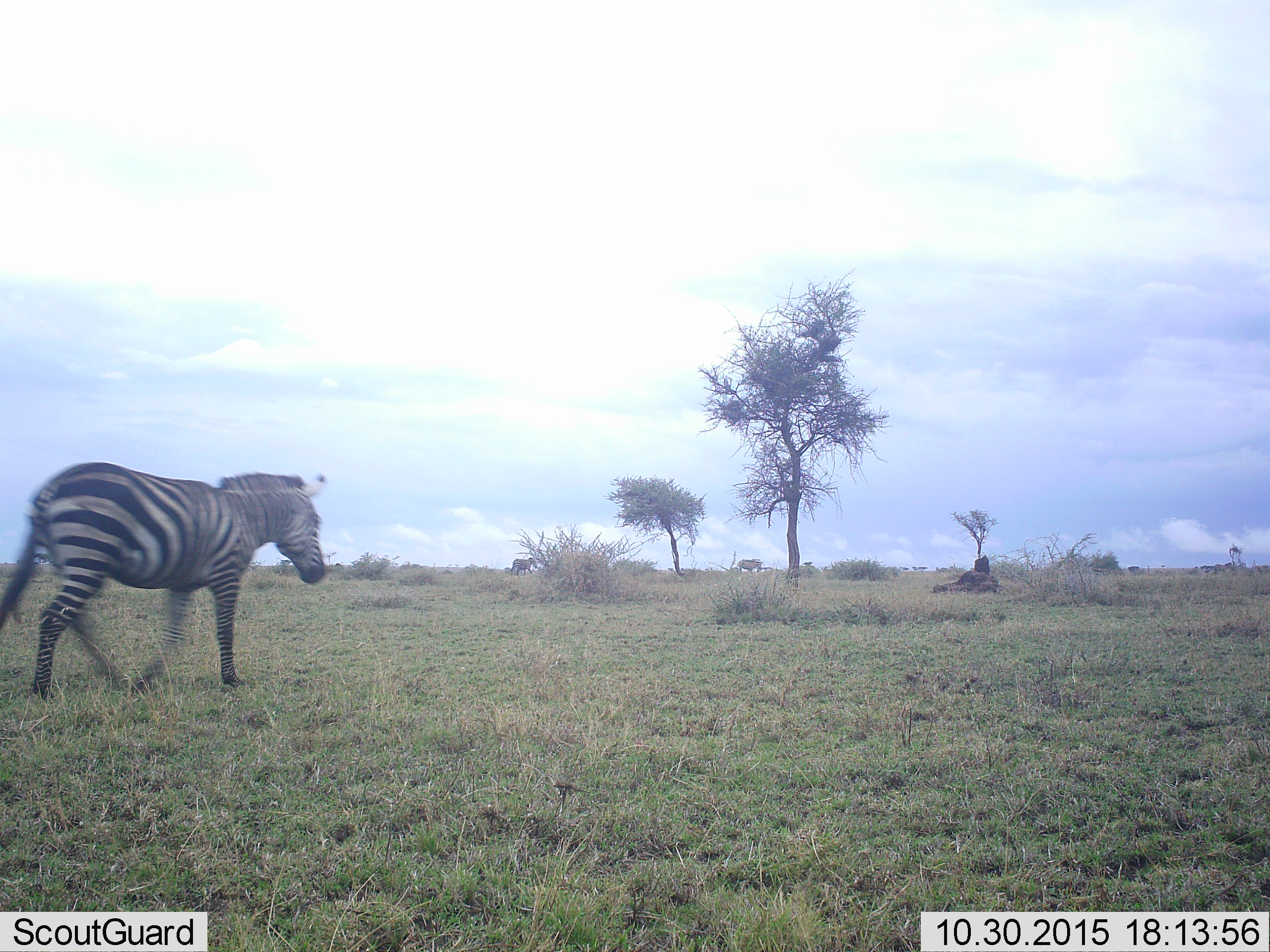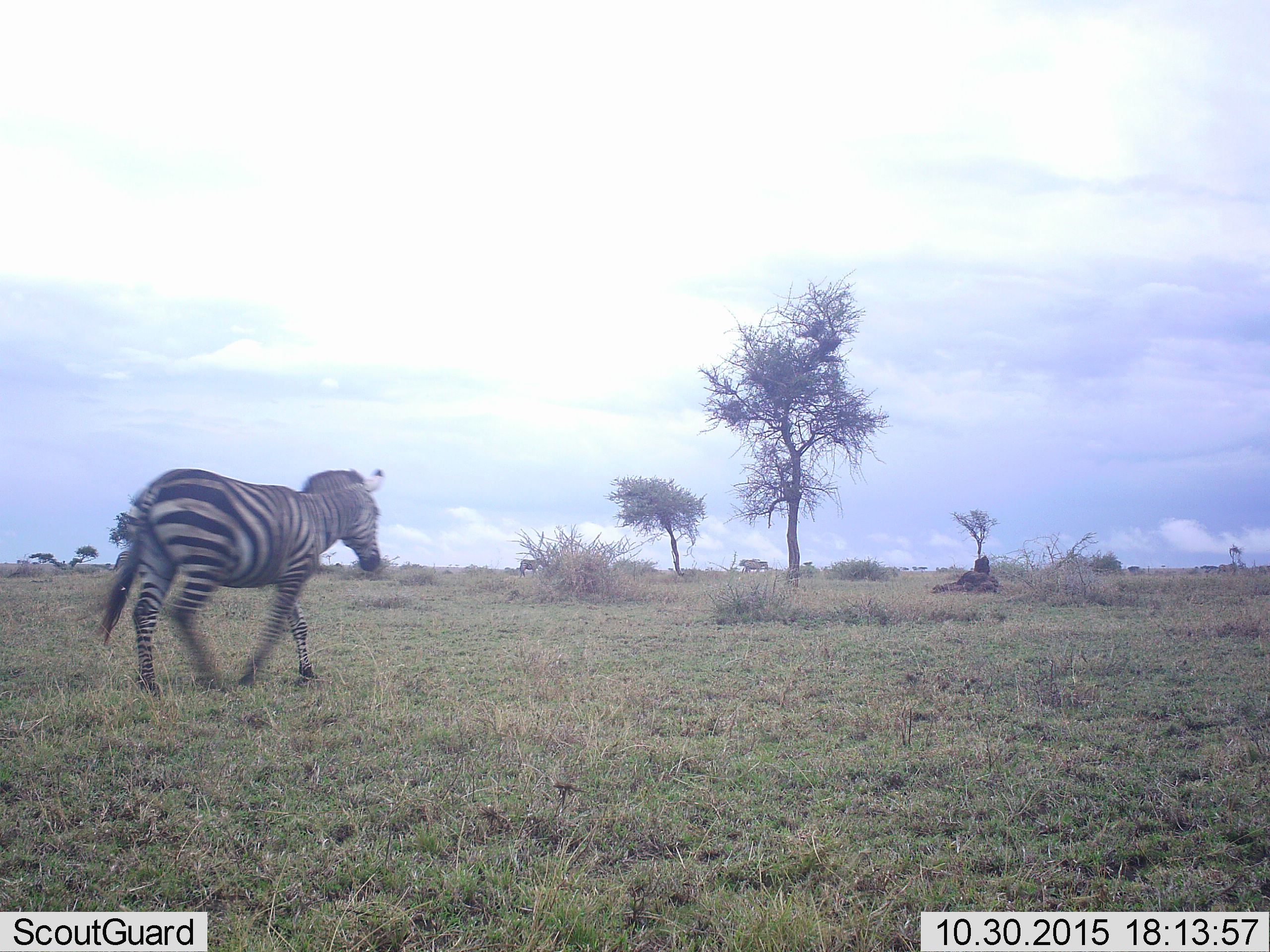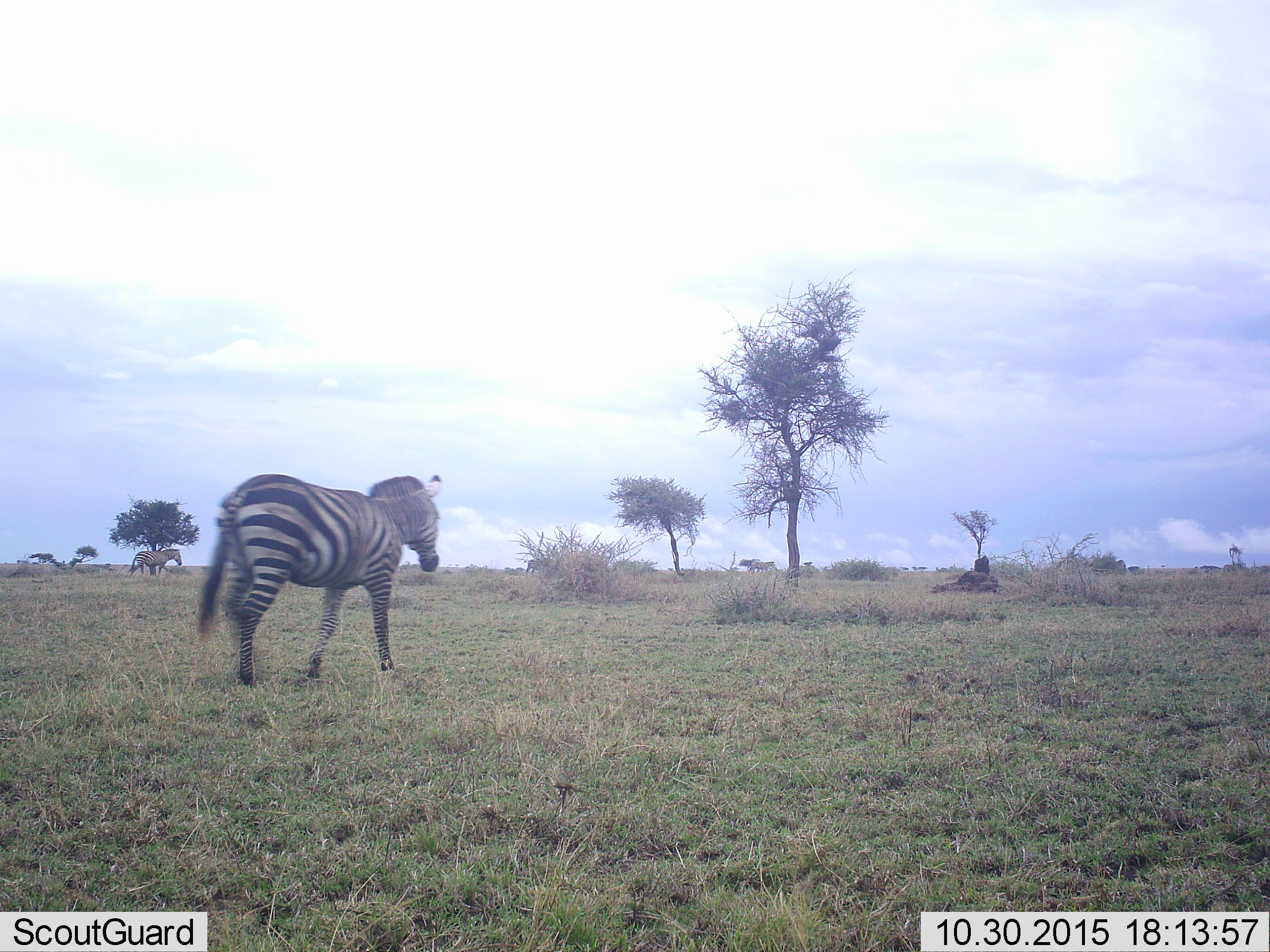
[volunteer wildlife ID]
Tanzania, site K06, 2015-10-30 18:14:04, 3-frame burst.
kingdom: Animalia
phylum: Chordata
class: Mammalia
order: Perissodactyla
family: Equidae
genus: Equus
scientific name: Equus quagga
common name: plains zebra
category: zebra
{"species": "zebra (plains zebra) (Equus quagga)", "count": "3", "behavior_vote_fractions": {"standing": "22%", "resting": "0%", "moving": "89%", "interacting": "11%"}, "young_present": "0%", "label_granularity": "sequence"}